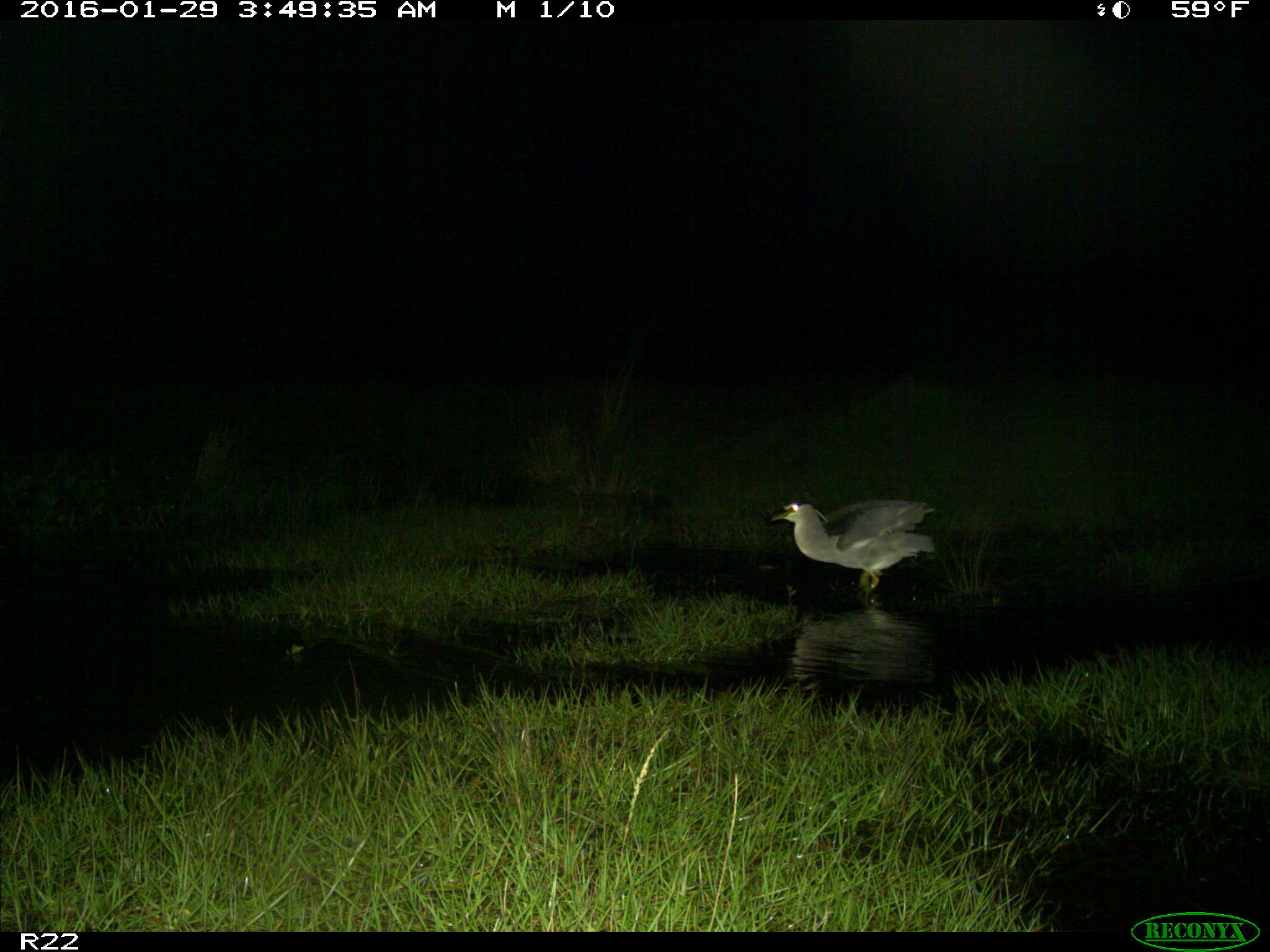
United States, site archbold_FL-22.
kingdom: Animalia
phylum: Chordata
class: Aves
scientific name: Aves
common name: birds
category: unidentified bird